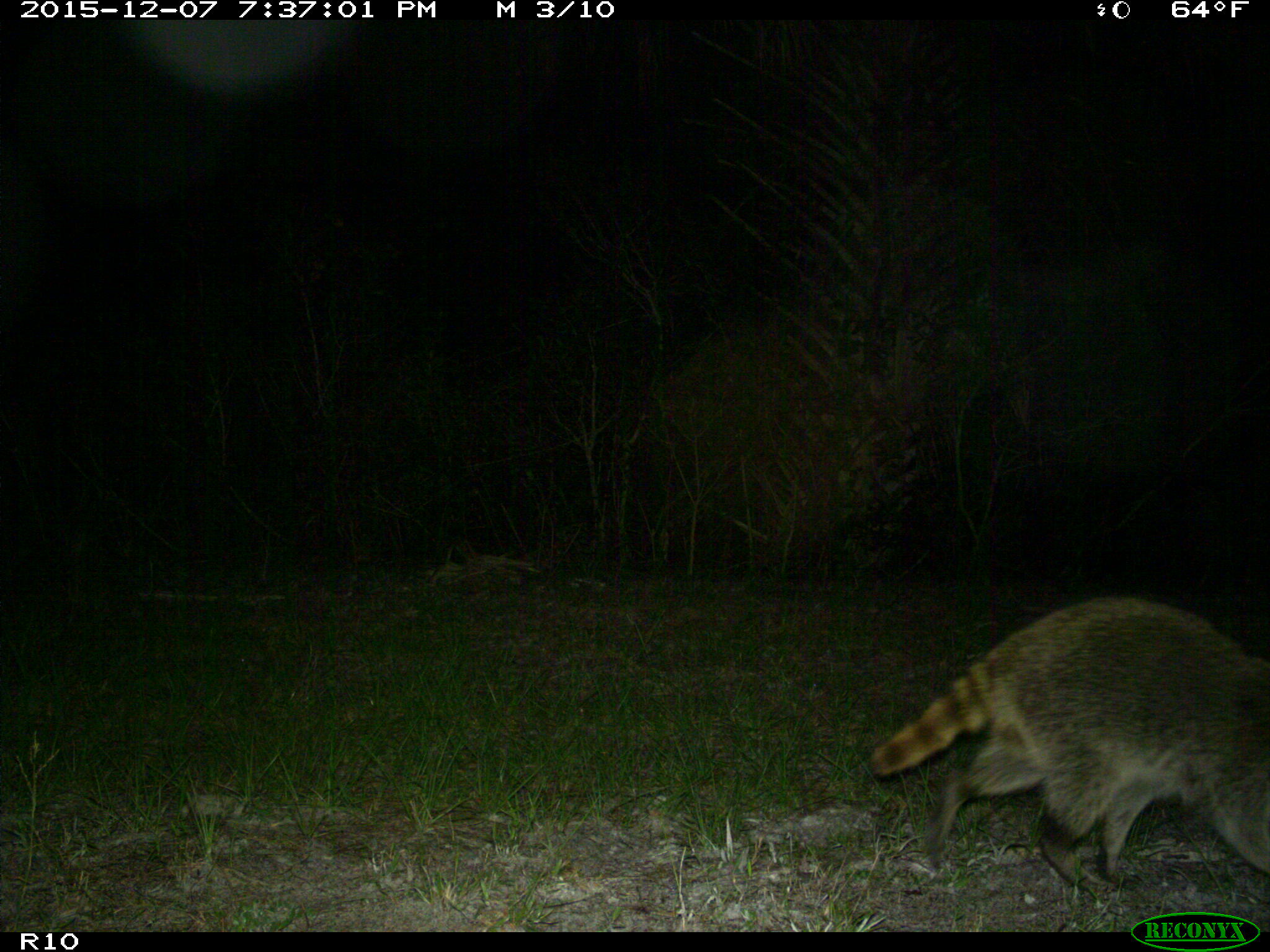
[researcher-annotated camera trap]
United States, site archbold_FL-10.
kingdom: Animalia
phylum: Chordata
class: Mammalia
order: Carnivora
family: Procyonidae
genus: Procyon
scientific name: Procyon lotor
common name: common raccoon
Procyon lotor (common raccoon).